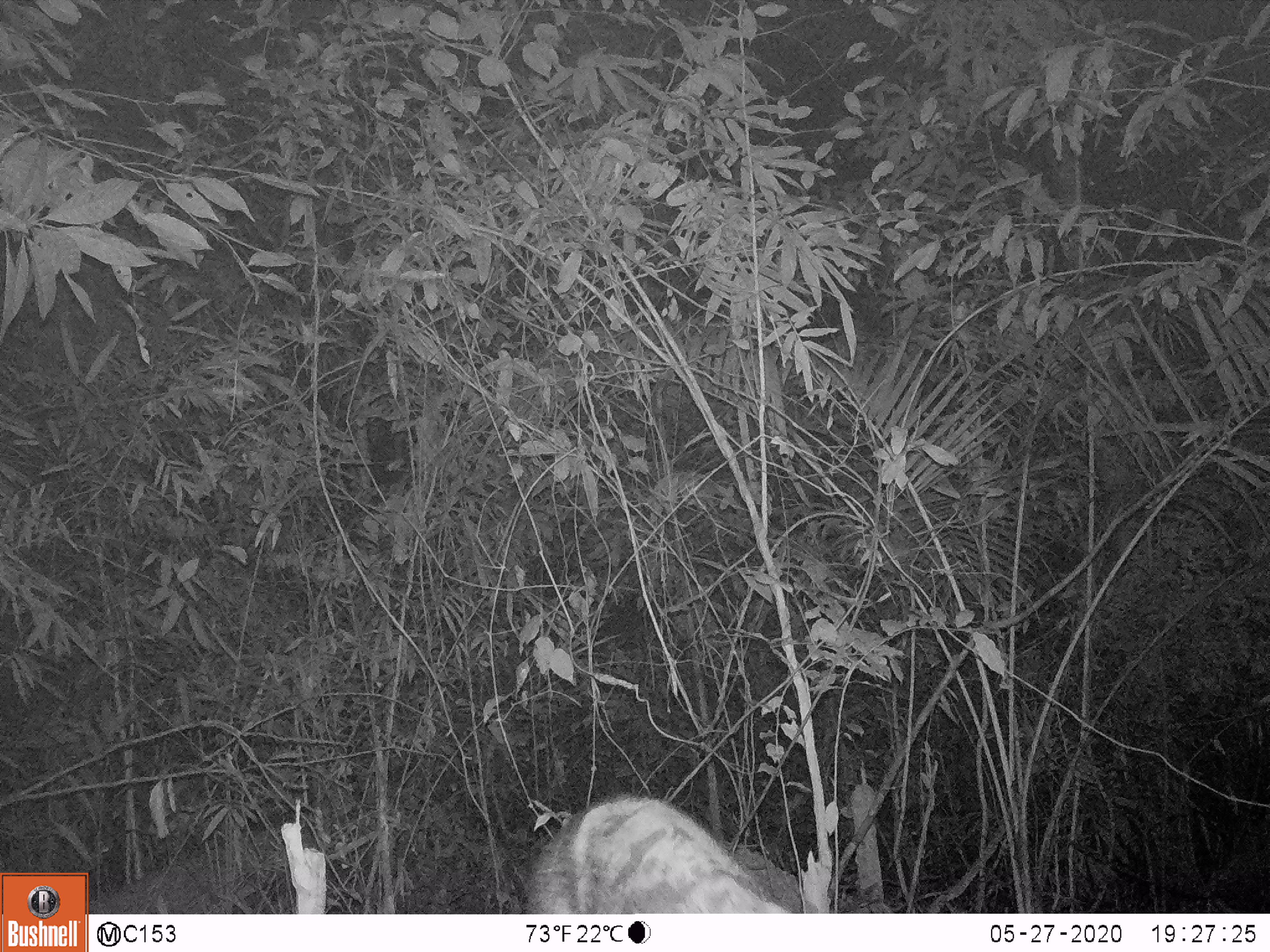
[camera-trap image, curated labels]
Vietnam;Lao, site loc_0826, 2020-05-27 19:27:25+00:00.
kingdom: Animalia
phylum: Chordata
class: Mammalia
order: Artiodactyla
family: Suidae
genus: Sus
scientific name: Sus scrofa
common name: eurasian wild pig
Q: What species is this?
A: Eurasian wild pig (Sus scrofa).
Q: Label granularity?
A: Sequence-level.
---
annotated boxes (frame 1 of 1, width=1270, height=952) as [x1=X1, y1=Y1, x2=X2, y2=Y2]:
eurasian wild pig: [x1=520, y1=791, x2=790, y2=913]